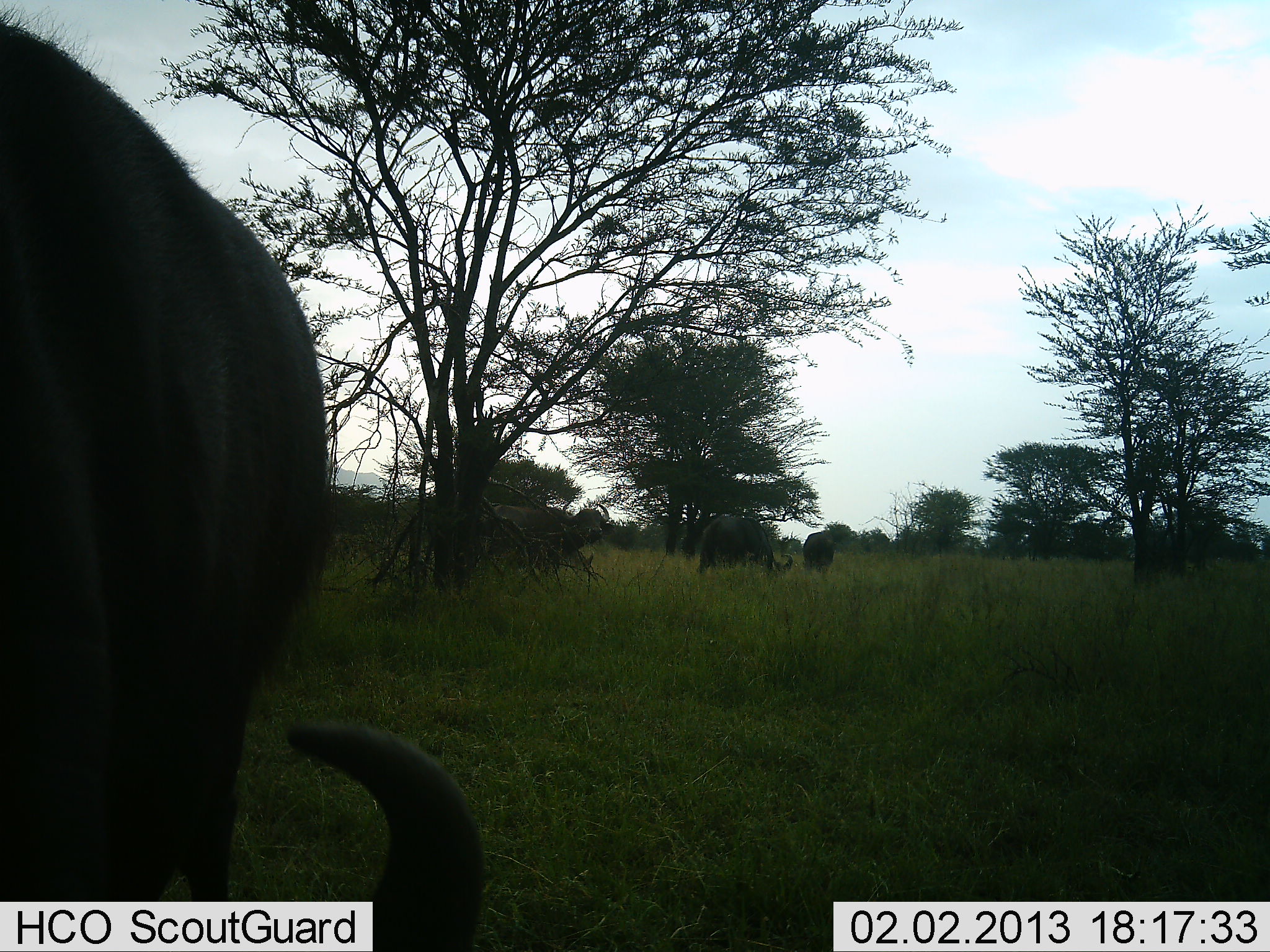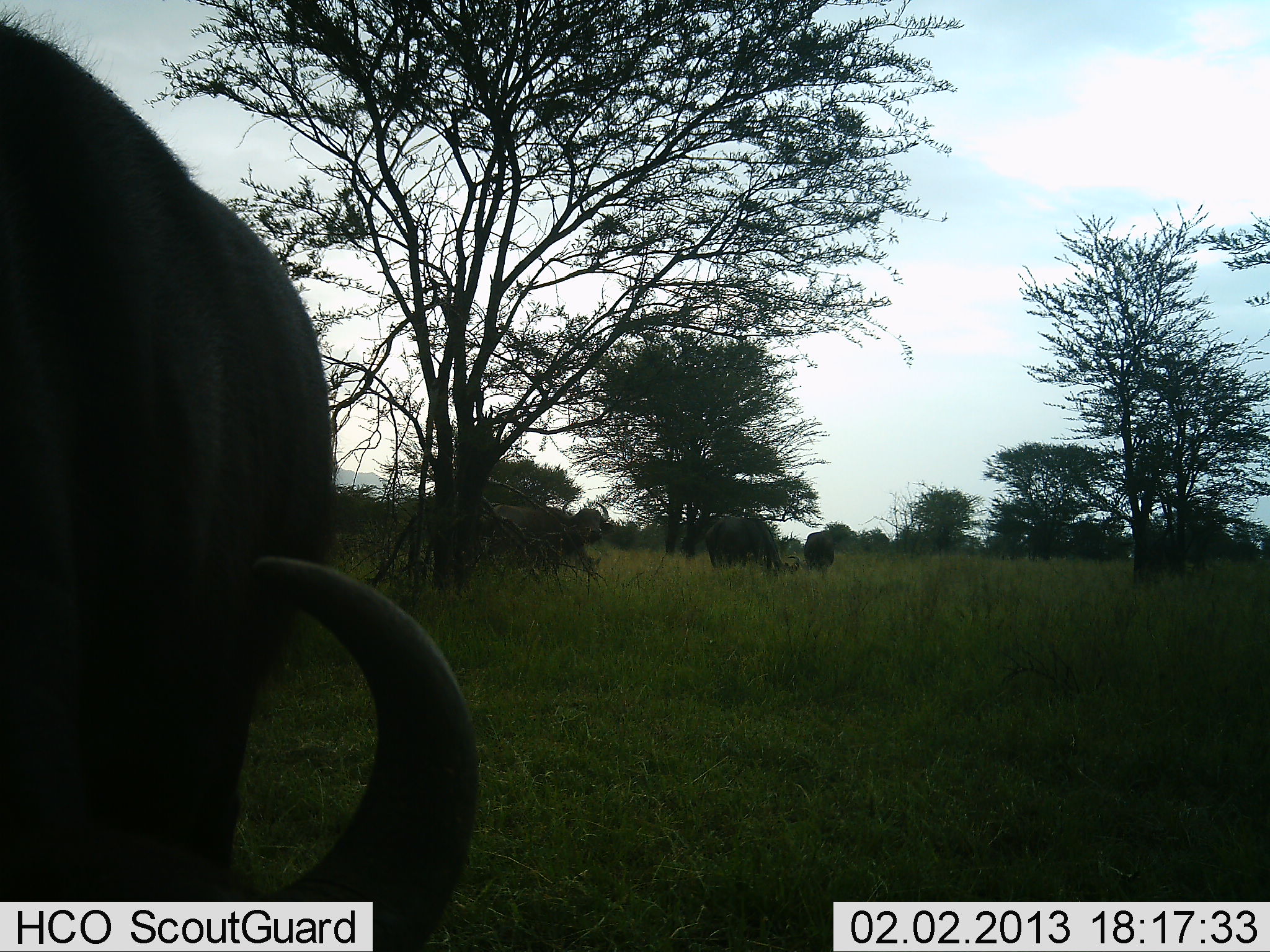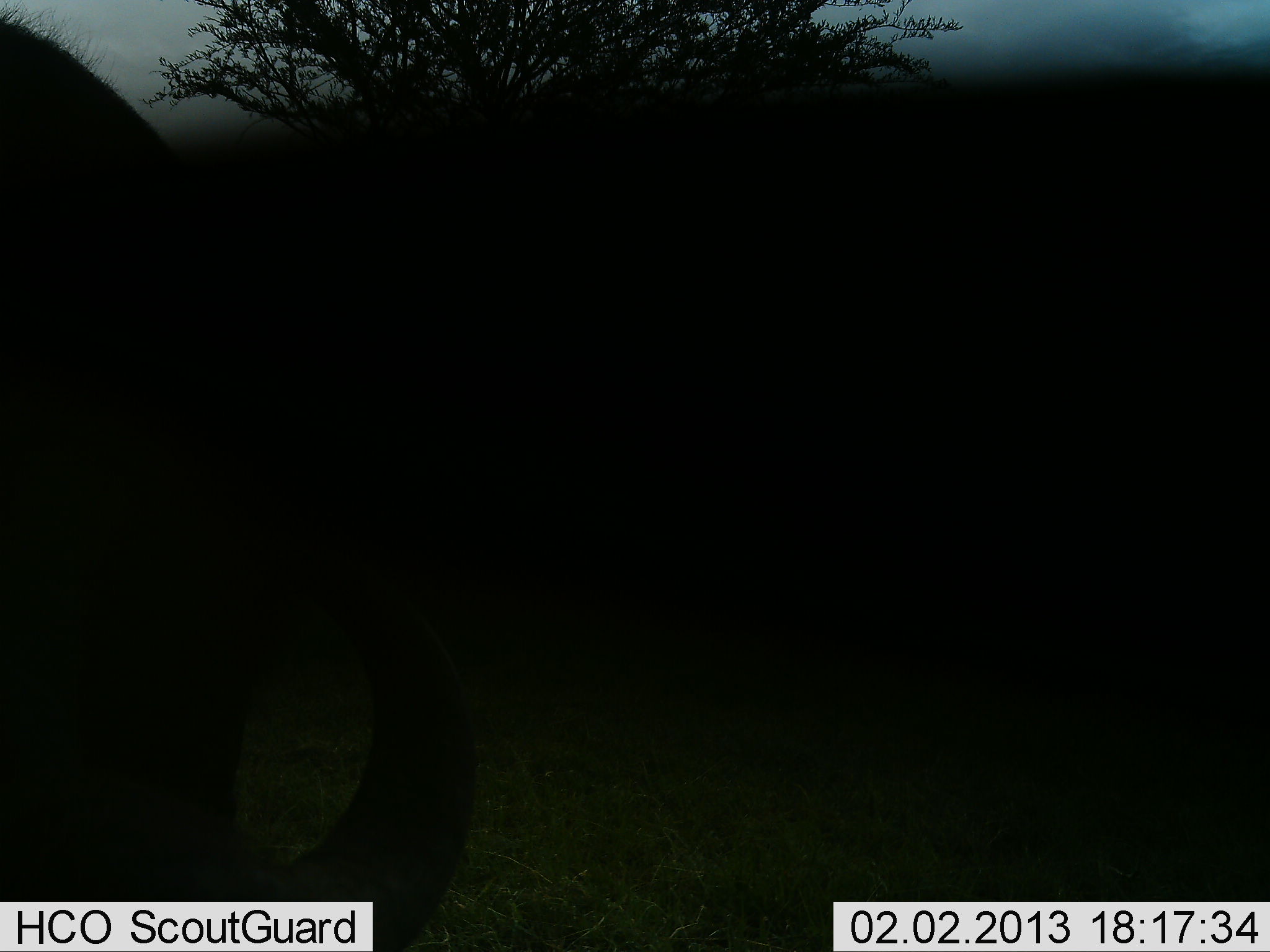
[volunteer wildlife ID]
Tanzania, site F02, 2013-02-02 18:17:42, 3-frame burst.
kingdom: Animalia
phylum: Chordata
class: Mammalia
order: Artiodactyla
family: Bovidae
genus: Syncerus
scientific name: Syncerus caffer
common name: cape buffalo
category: buffalo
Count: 5.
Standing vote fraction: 52%.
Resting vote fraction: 0%.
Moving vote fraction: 13%.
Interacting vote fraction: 0%.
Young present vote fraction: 9%.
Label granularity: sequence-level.